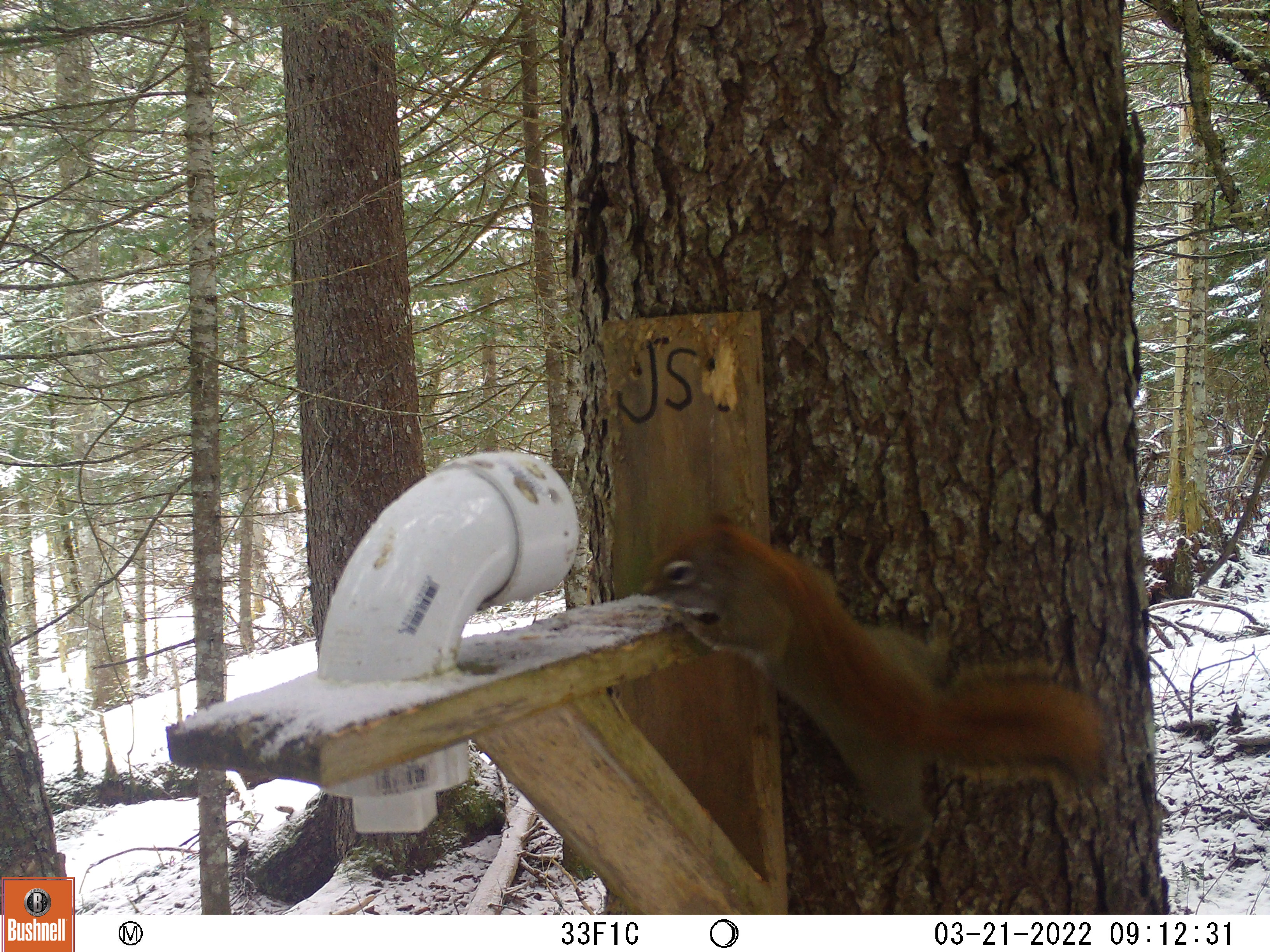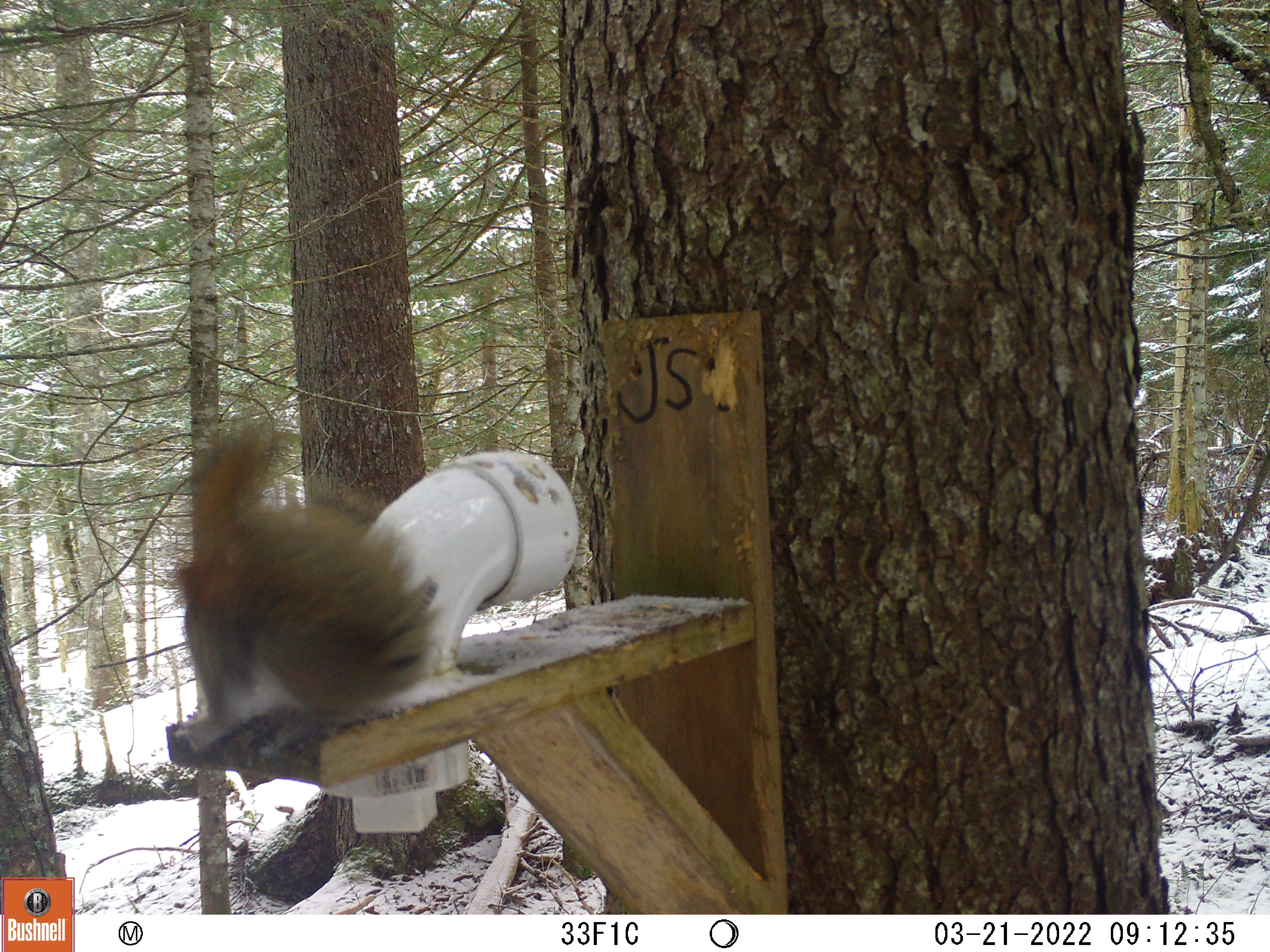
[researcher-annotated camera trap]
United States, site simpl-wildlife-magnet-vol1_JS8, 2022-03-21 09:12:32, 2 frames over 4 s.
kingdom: Animalia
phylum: Chordata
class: Mammalia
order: Rodentia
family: Sciuridae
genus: Tamiasciurus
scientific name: Tamiasciurus hudsonicus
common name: red squirrel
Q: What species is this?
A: Red squirrel (Tamiasciurus hudsonicus).